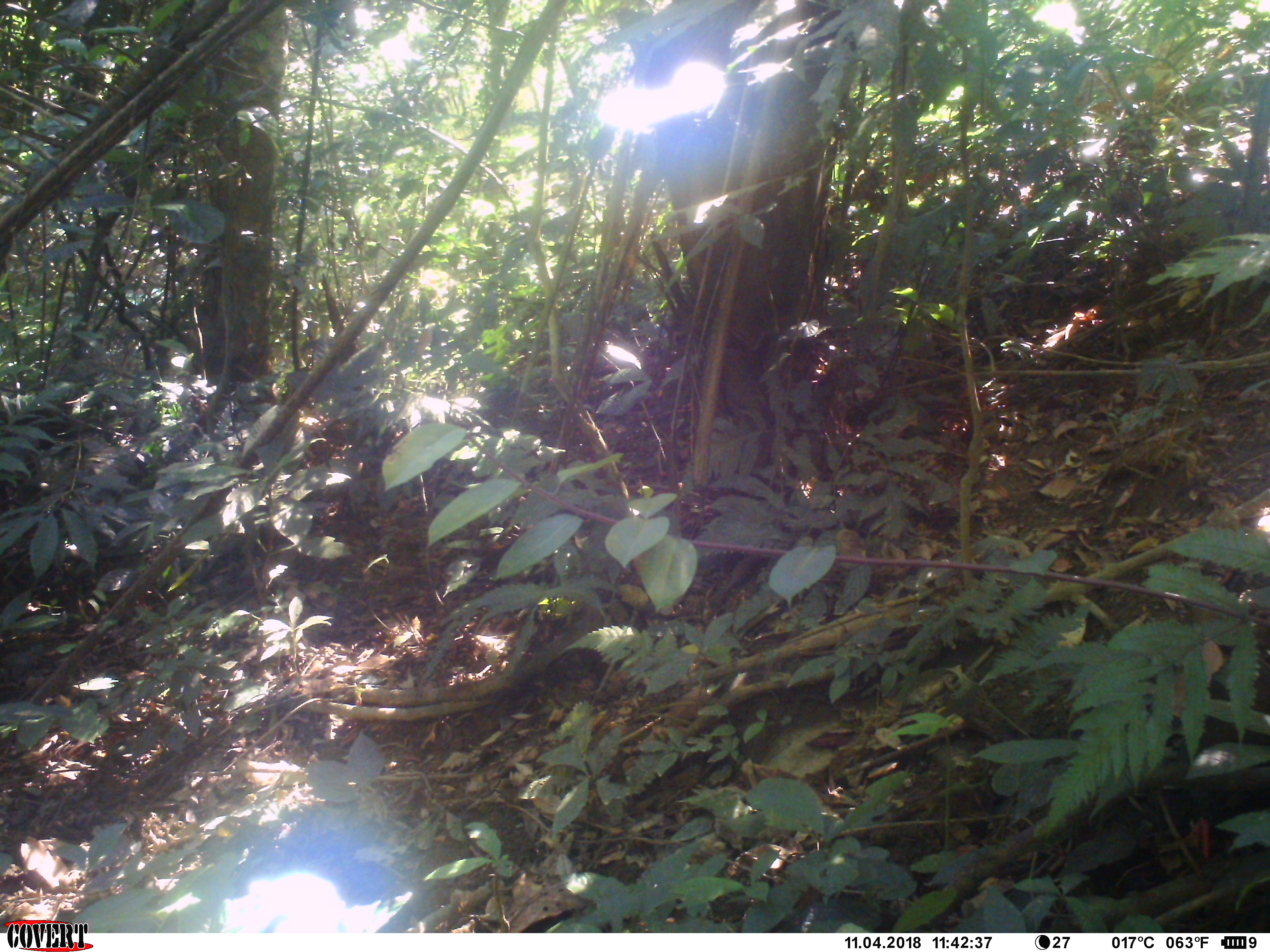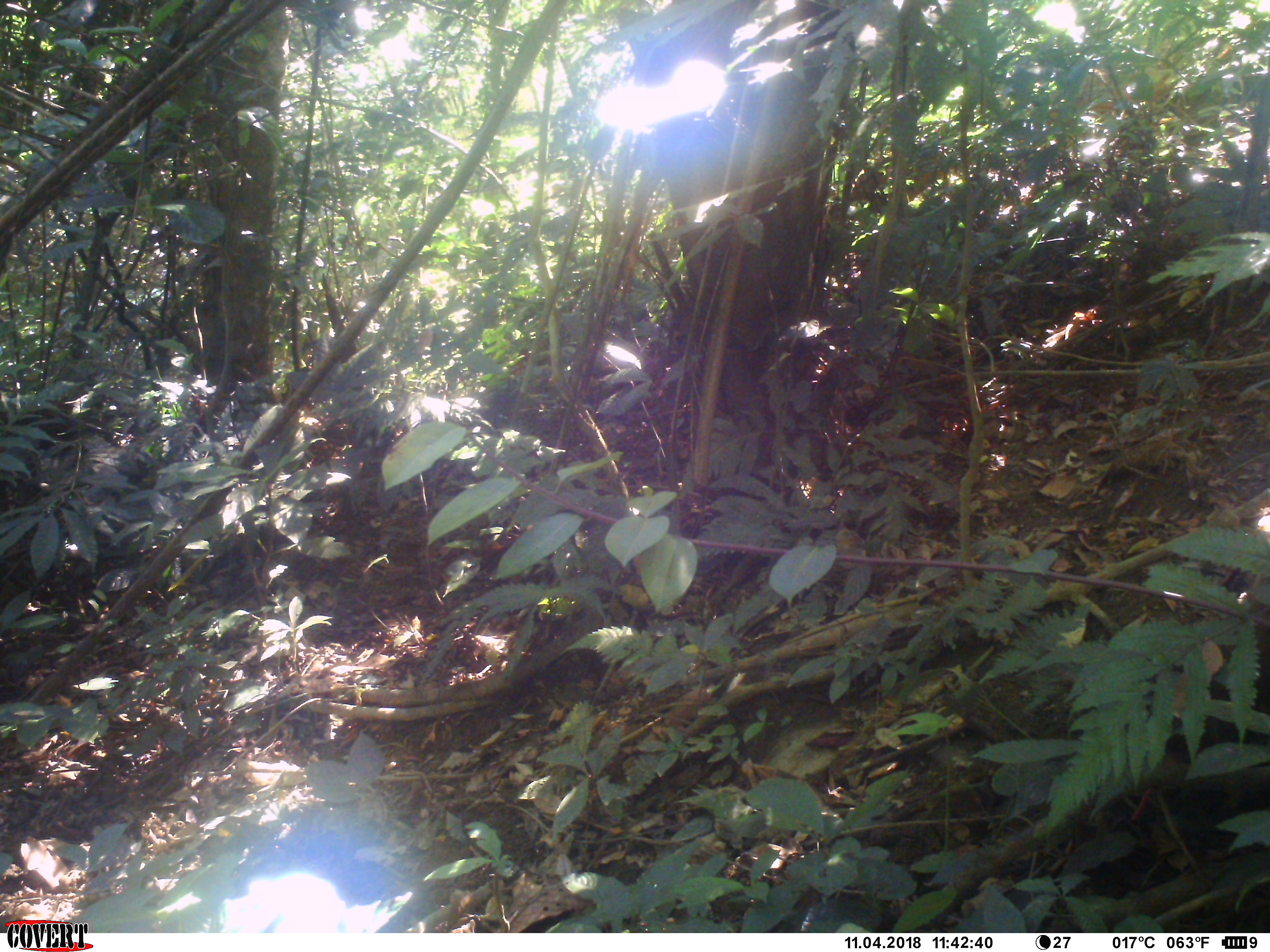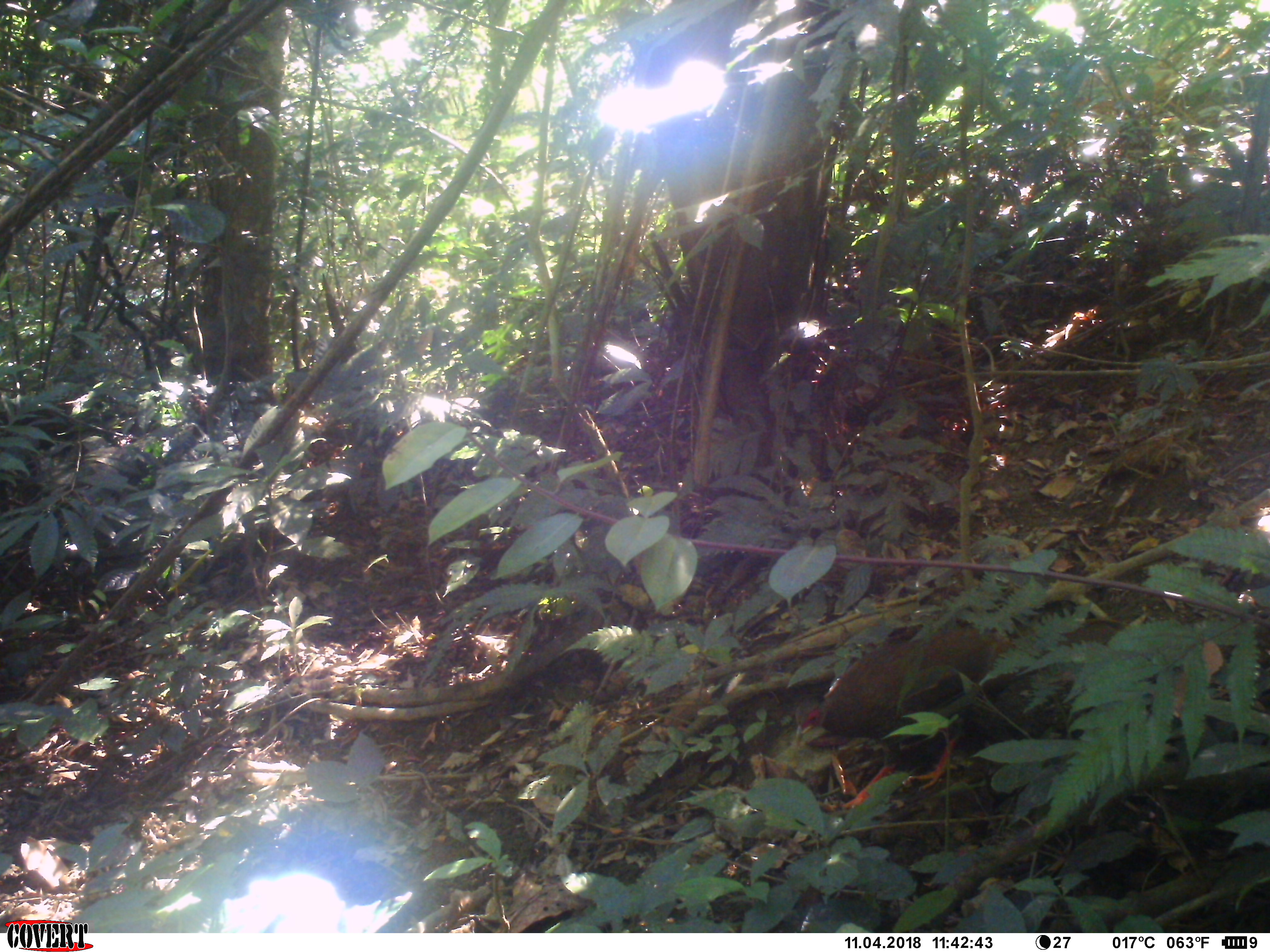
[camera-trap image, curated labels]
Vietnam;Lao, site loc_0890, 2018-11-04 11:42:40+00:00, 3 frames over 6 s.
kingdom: Animalia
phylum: Chordata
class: Aves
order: Galliformes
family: Phasianidae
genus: Lophura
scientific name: Lophura nycthemera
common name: silver pheasant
Silver pheasant (Lophura nycthemera). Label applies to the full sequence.